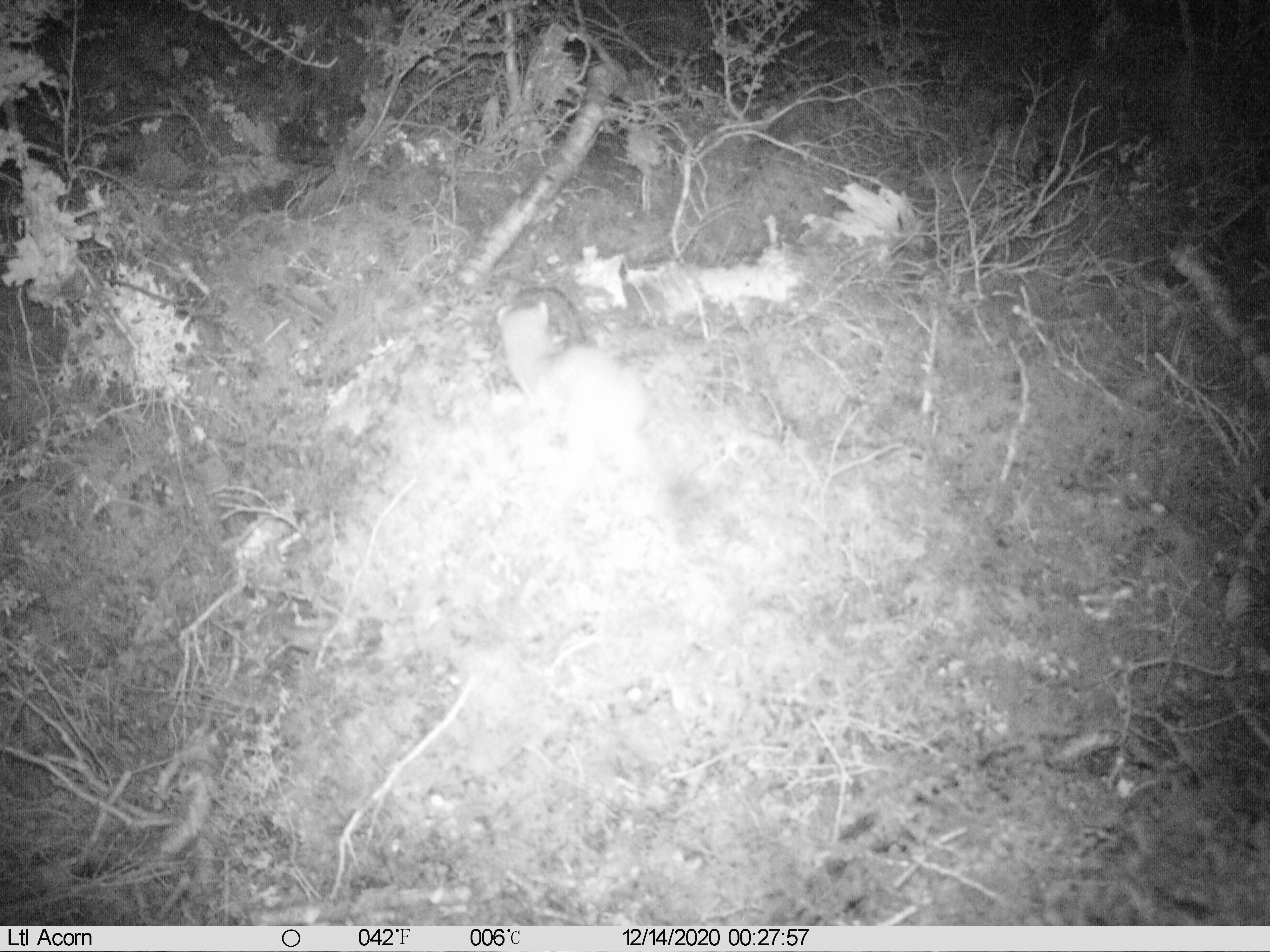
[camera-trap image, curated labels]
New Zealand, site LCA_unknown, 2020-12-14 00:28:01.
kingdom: Animalia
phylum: Chordata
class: Mammalia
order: Carnivora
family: Mustelidae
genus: Mustela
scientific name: Mustela erminea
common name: stoat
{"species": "stoat (Mustela erminea)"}